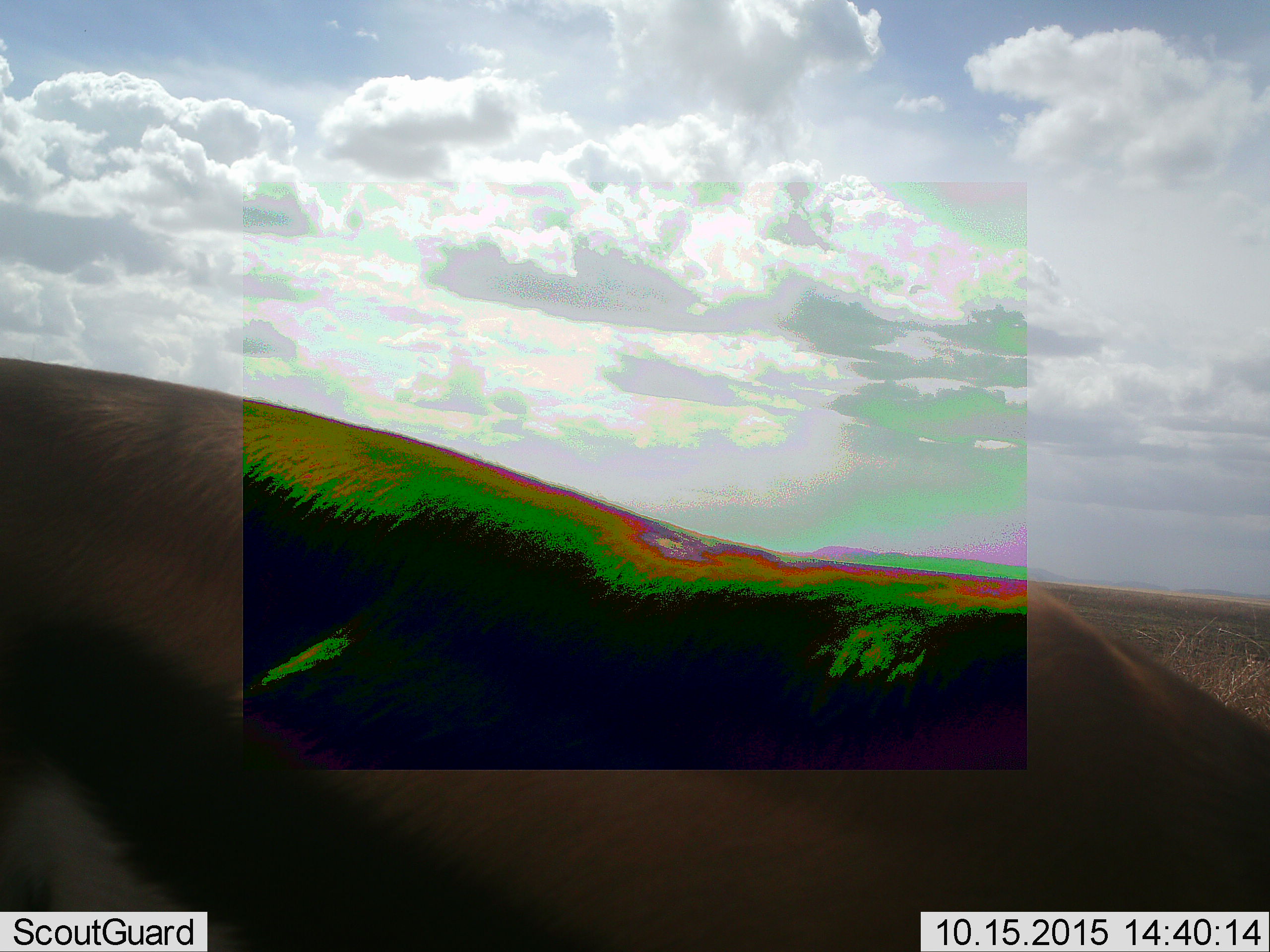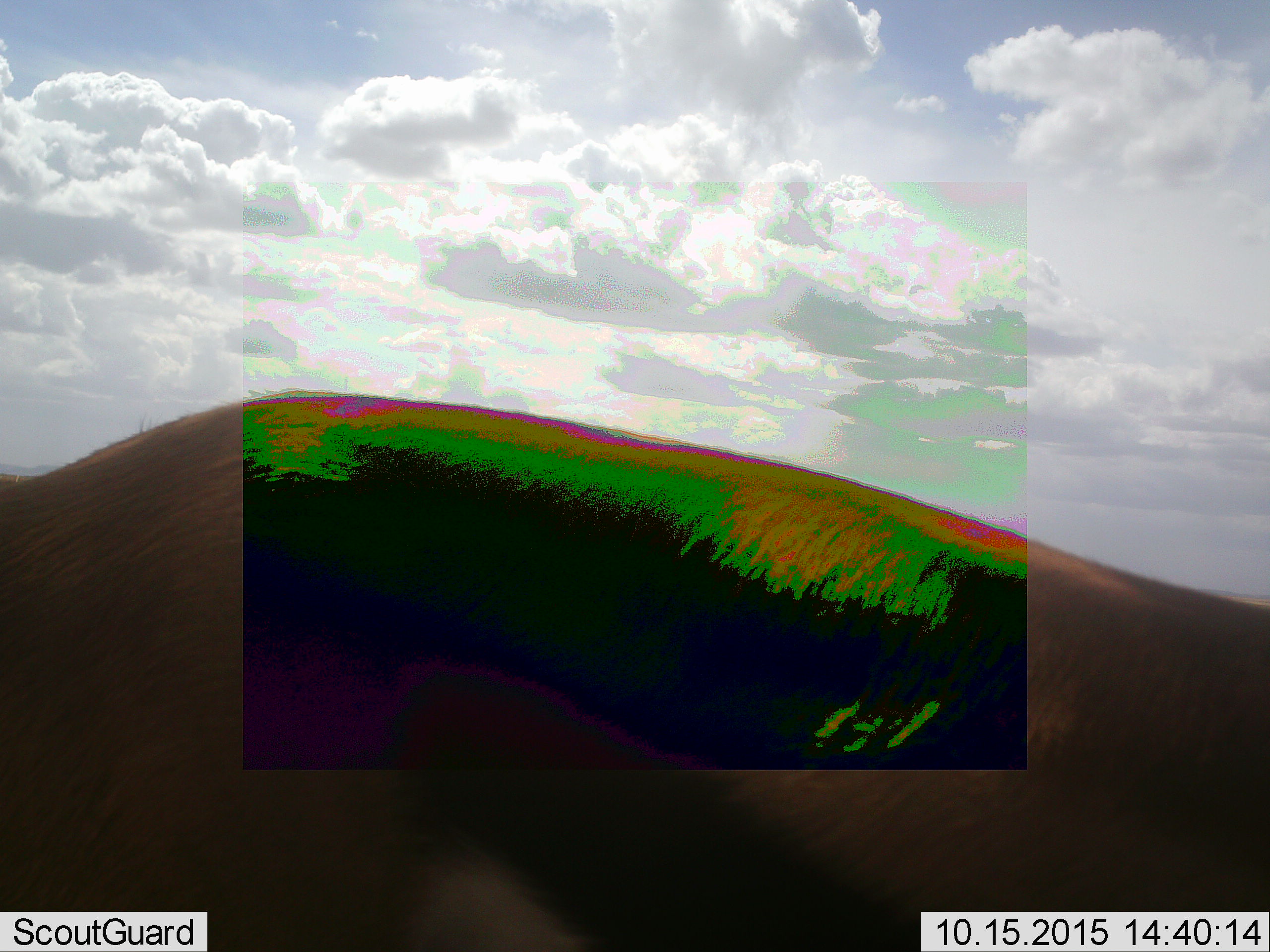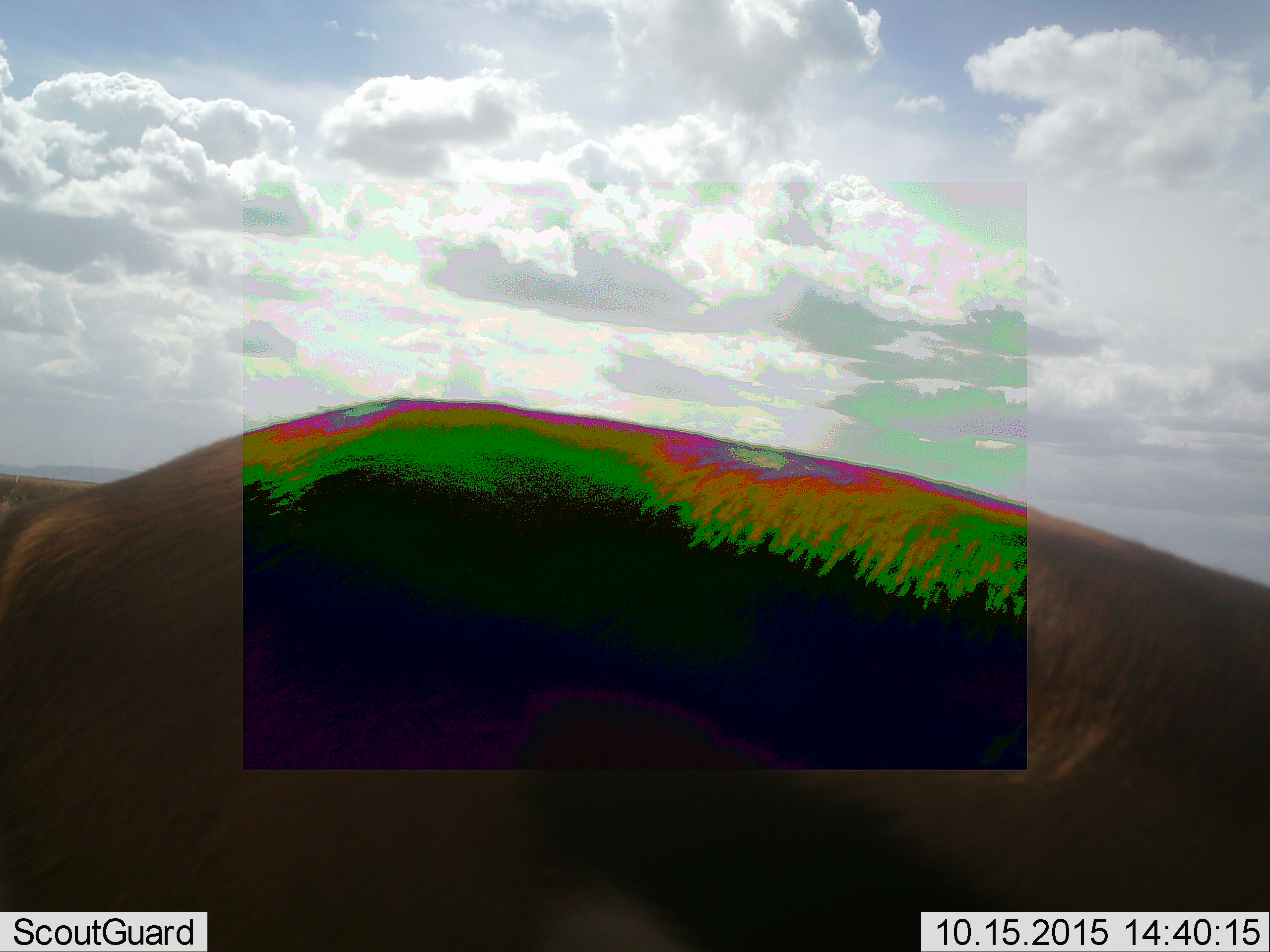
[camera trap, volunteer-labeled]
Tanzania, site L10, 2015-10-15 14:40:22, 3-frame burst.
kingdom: Animalia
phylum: Chordata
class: Mammalia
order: Artiodactyla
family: Bovidae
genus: Eudorcas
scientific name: Eudorcas thomsonii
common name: thomson's gazelle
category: gazellethomsons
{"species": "gazellethomsons (thomson's gazelle) (Eudorcas thomsonii)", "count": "1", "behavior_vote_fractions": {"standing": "14%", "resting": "0%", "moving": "57%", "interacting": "0%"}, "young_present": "0%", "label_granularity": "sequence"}